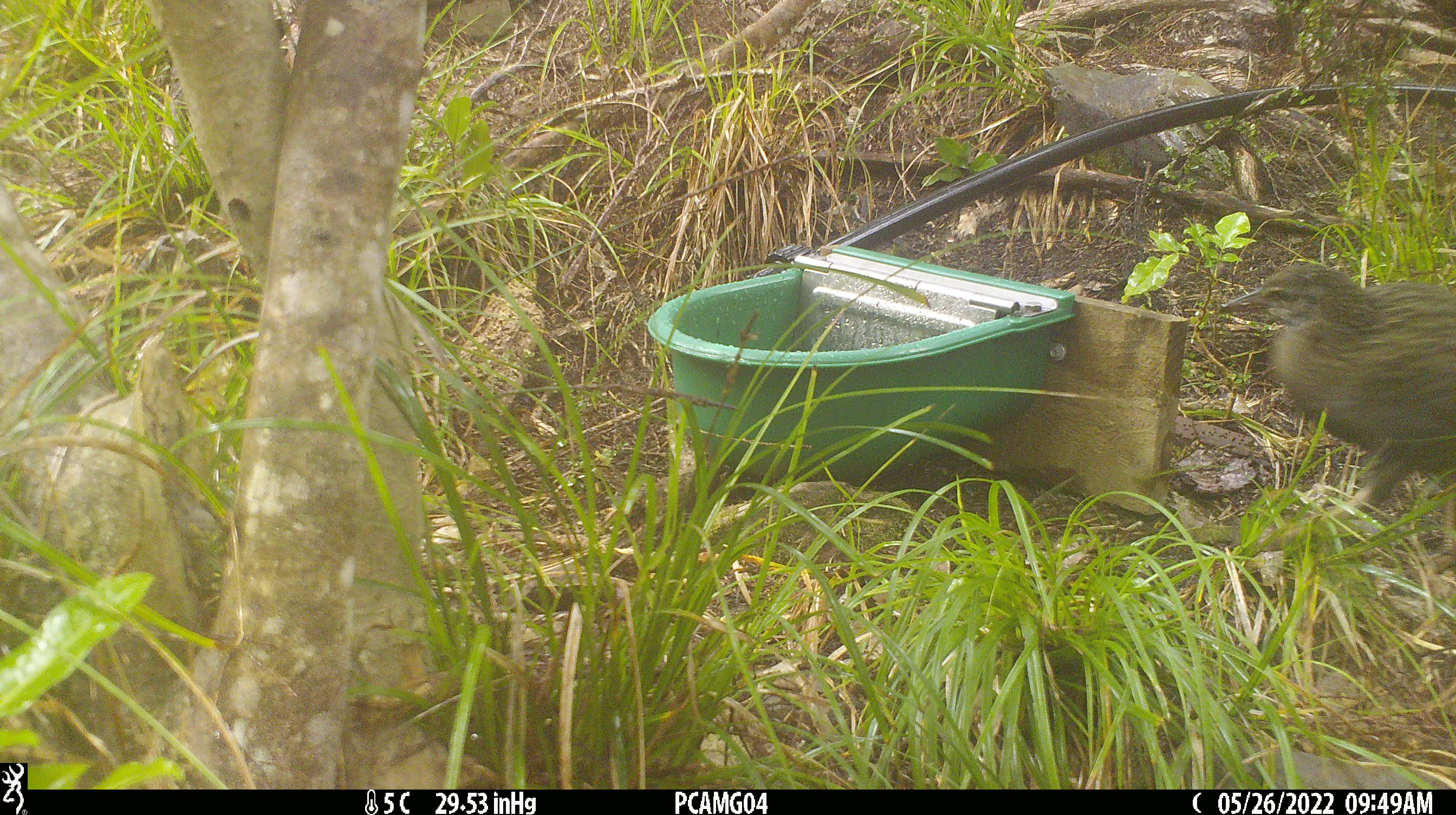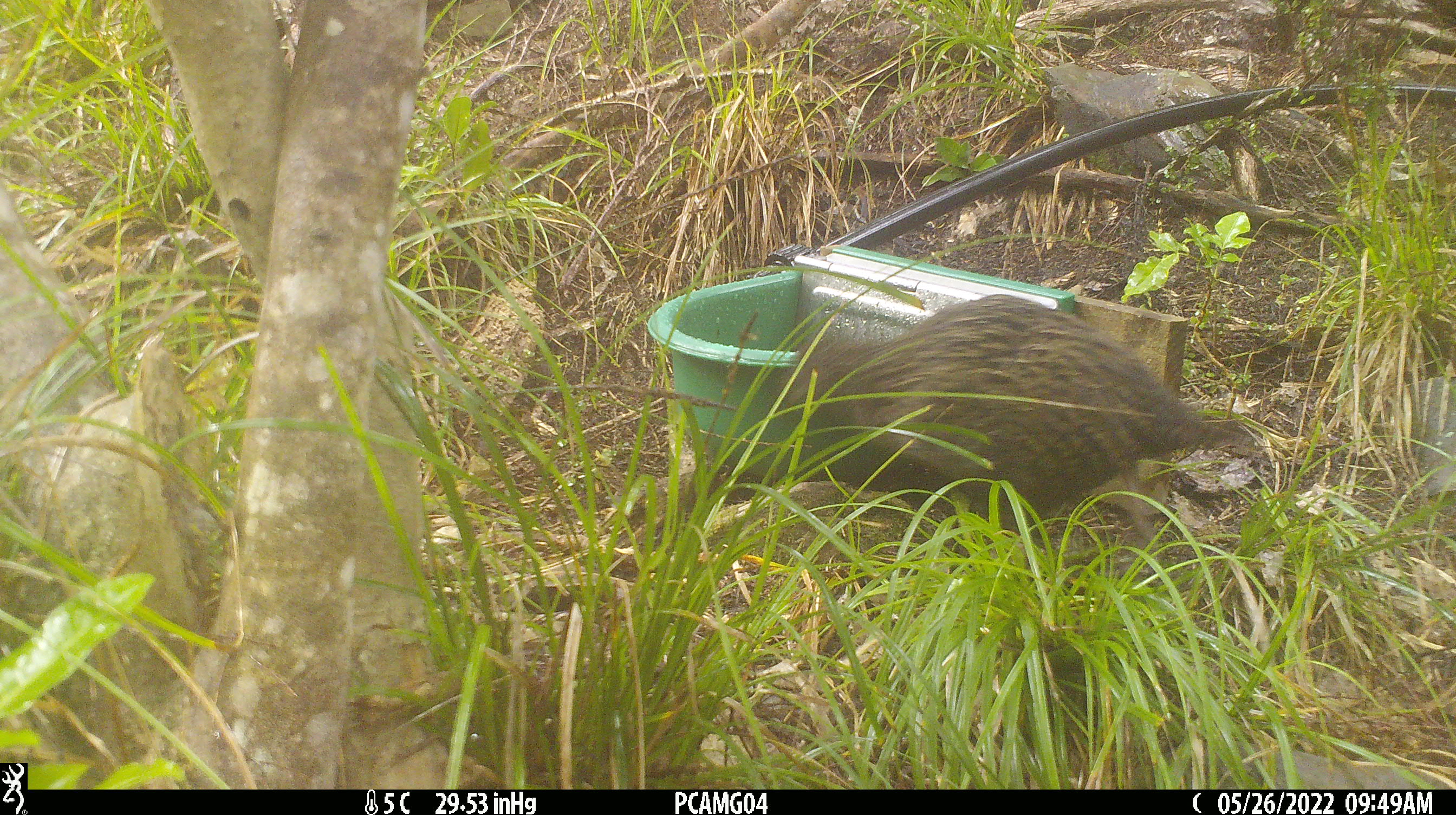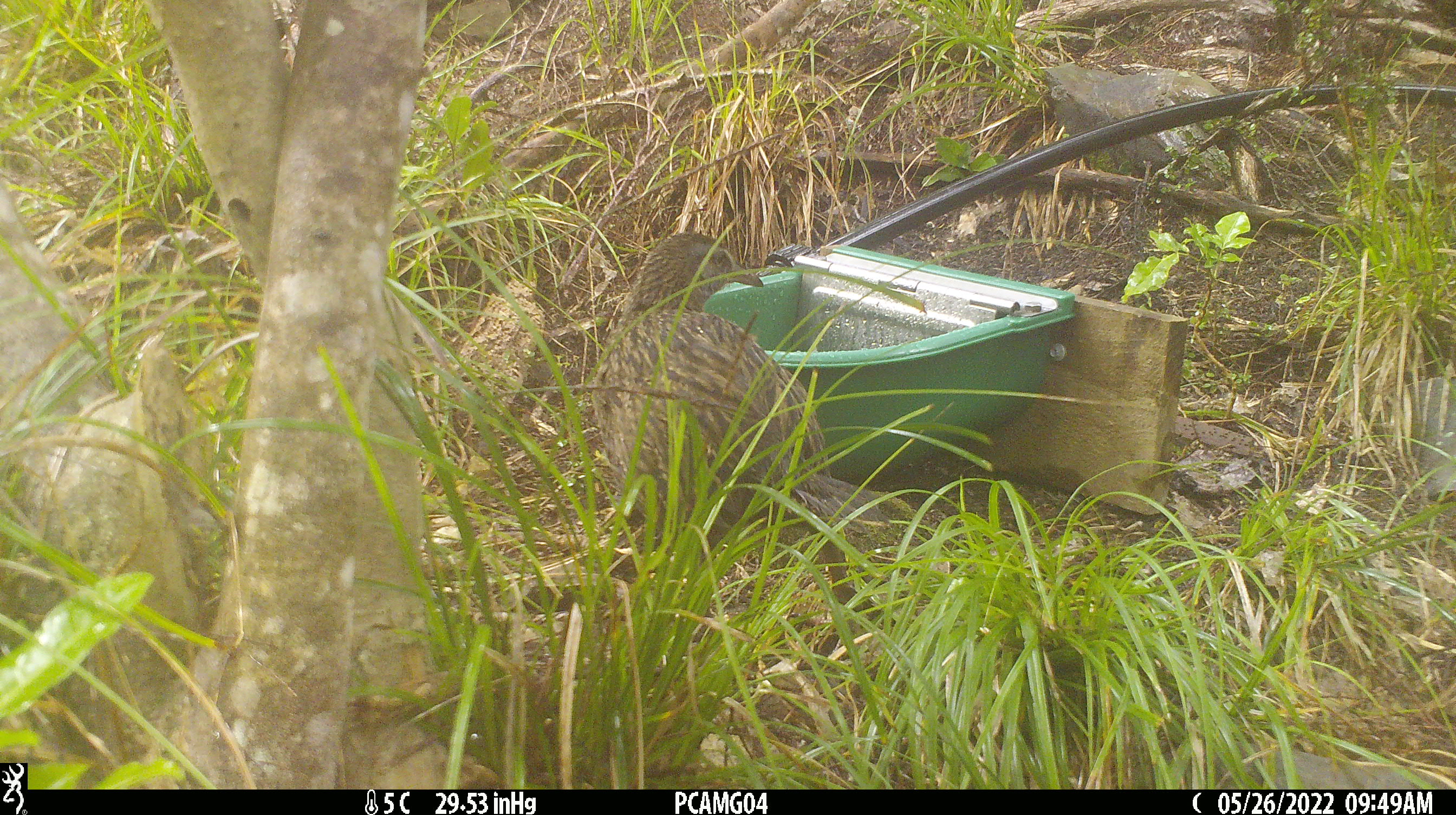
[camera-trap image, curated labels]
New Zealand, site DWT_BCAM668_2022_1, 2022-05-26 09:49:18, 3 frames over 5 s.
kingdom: Animalia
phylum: Chordata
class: Aves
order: Gruiformes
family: Rallidae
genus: Gallirallus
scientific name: Gallirallus australis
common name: weka